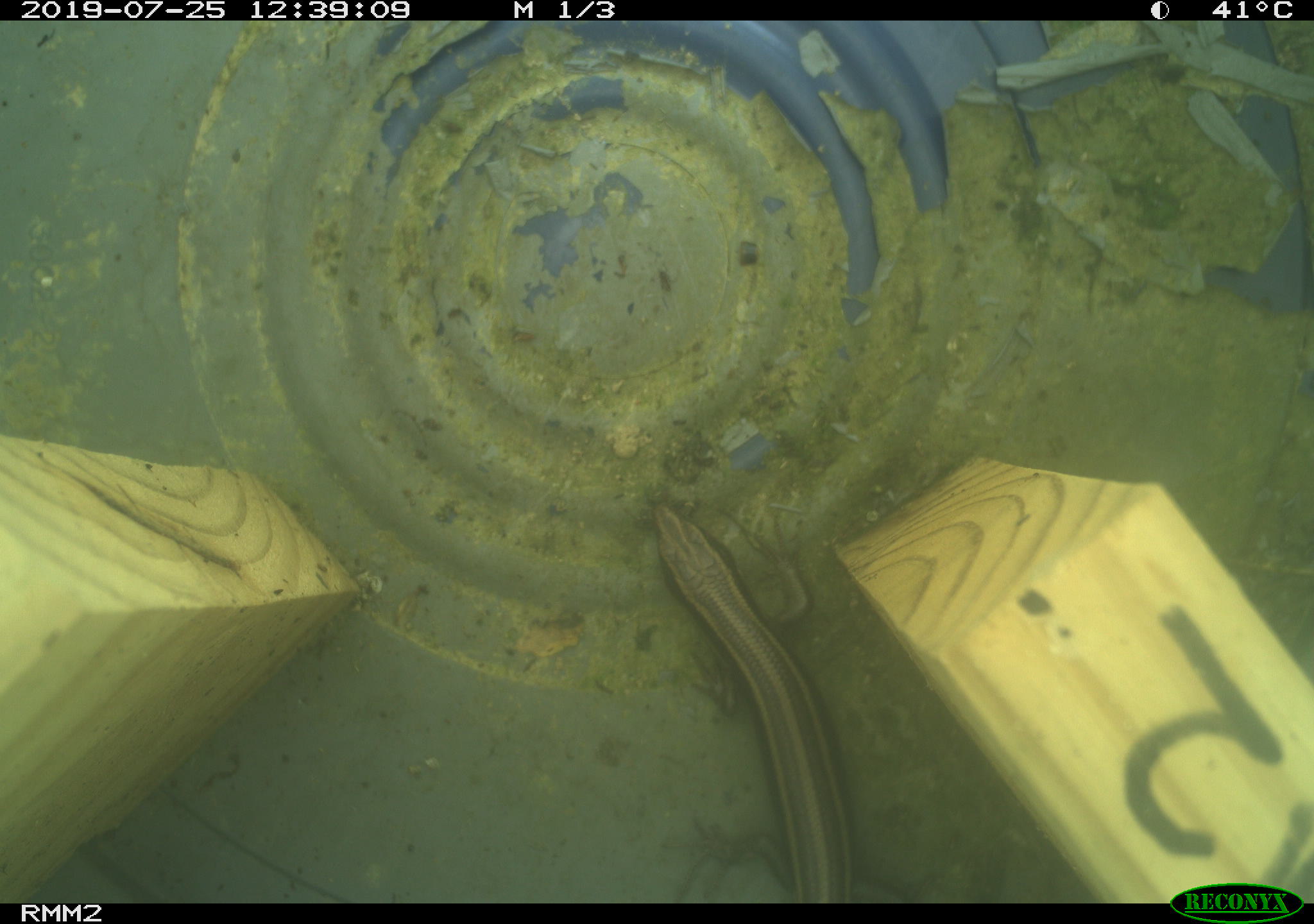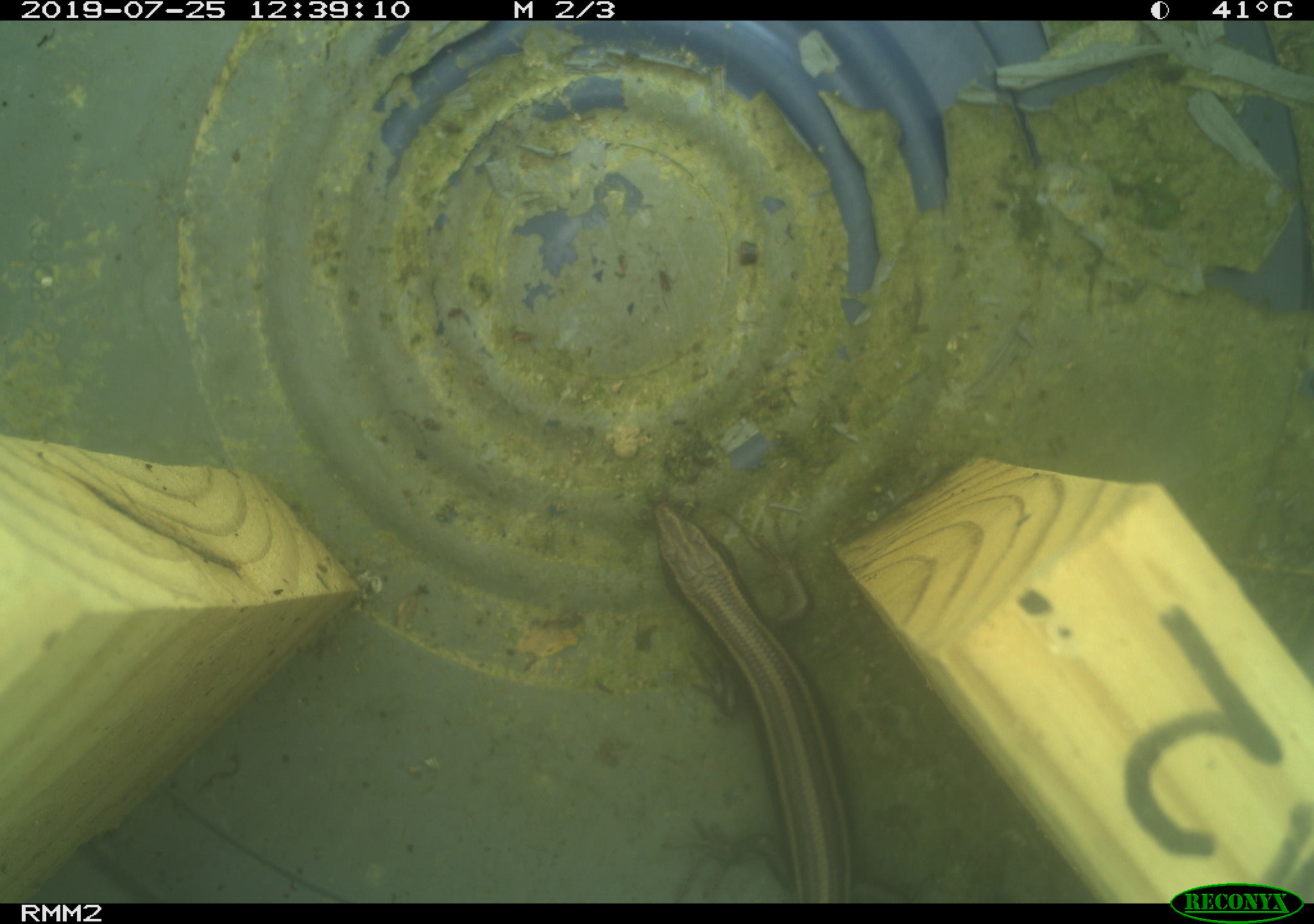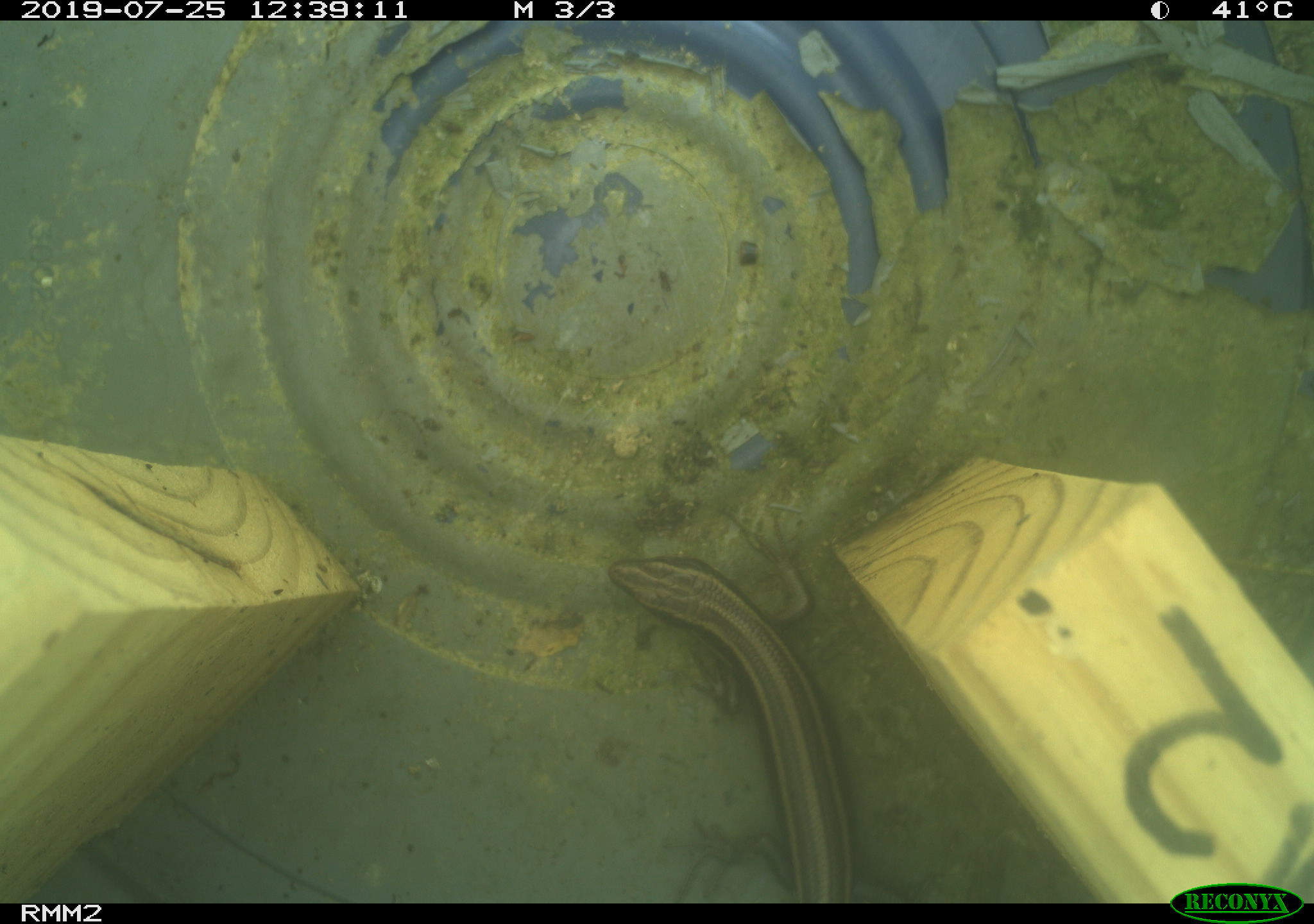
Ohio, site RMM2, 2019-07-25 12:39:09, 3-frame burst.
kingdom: Animalia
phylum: Chordata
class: Reptilia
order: Squamata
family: Scincidae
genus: Plestiodon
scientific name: Plestiodon fasciatus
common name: common five-lined skink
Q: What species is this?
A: Common five-lined skink (Plestiodon fasciatus).